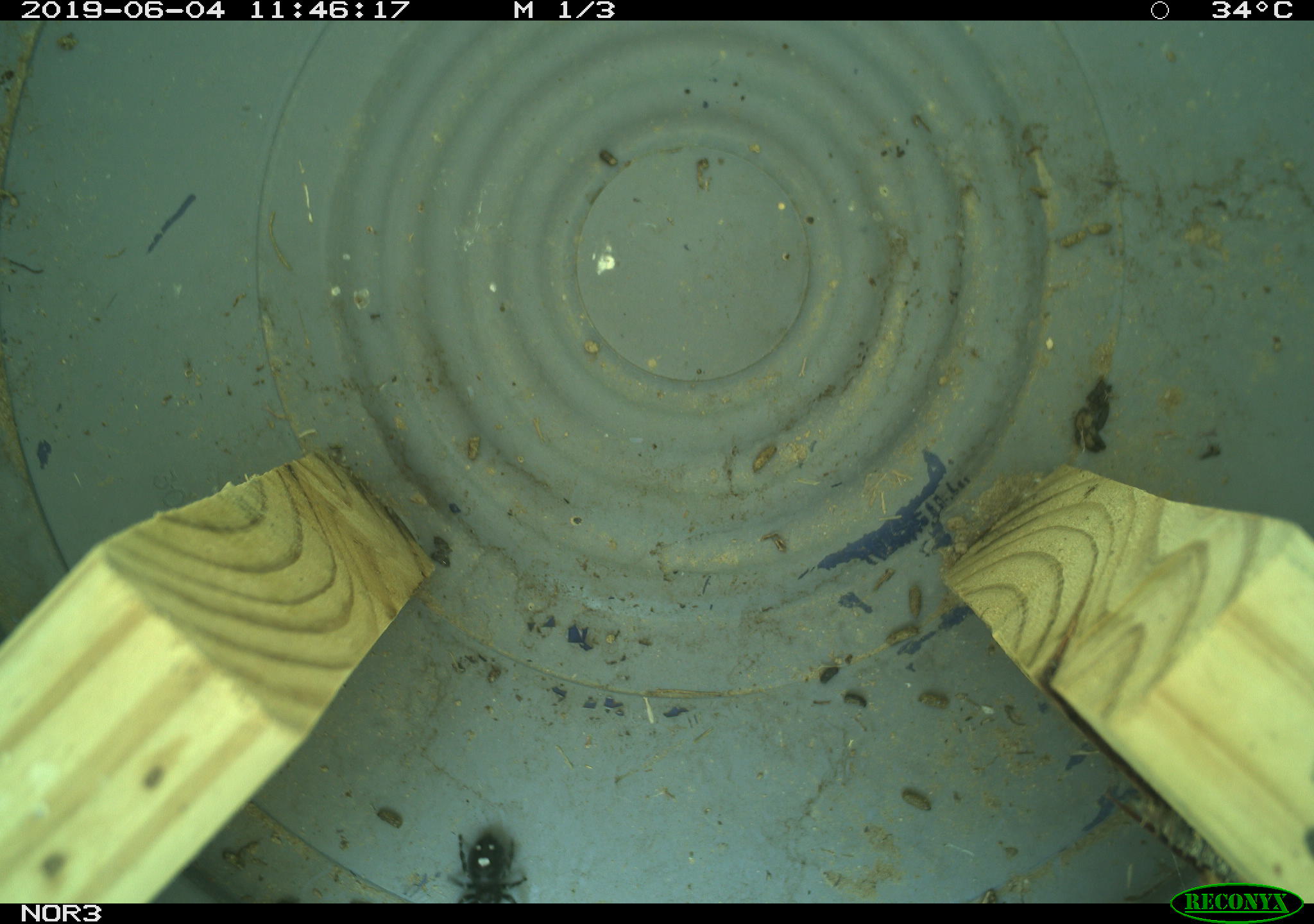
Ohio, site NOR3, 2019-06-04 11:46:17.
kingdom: Animalia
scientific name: Animalia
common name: animal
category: invertebrate